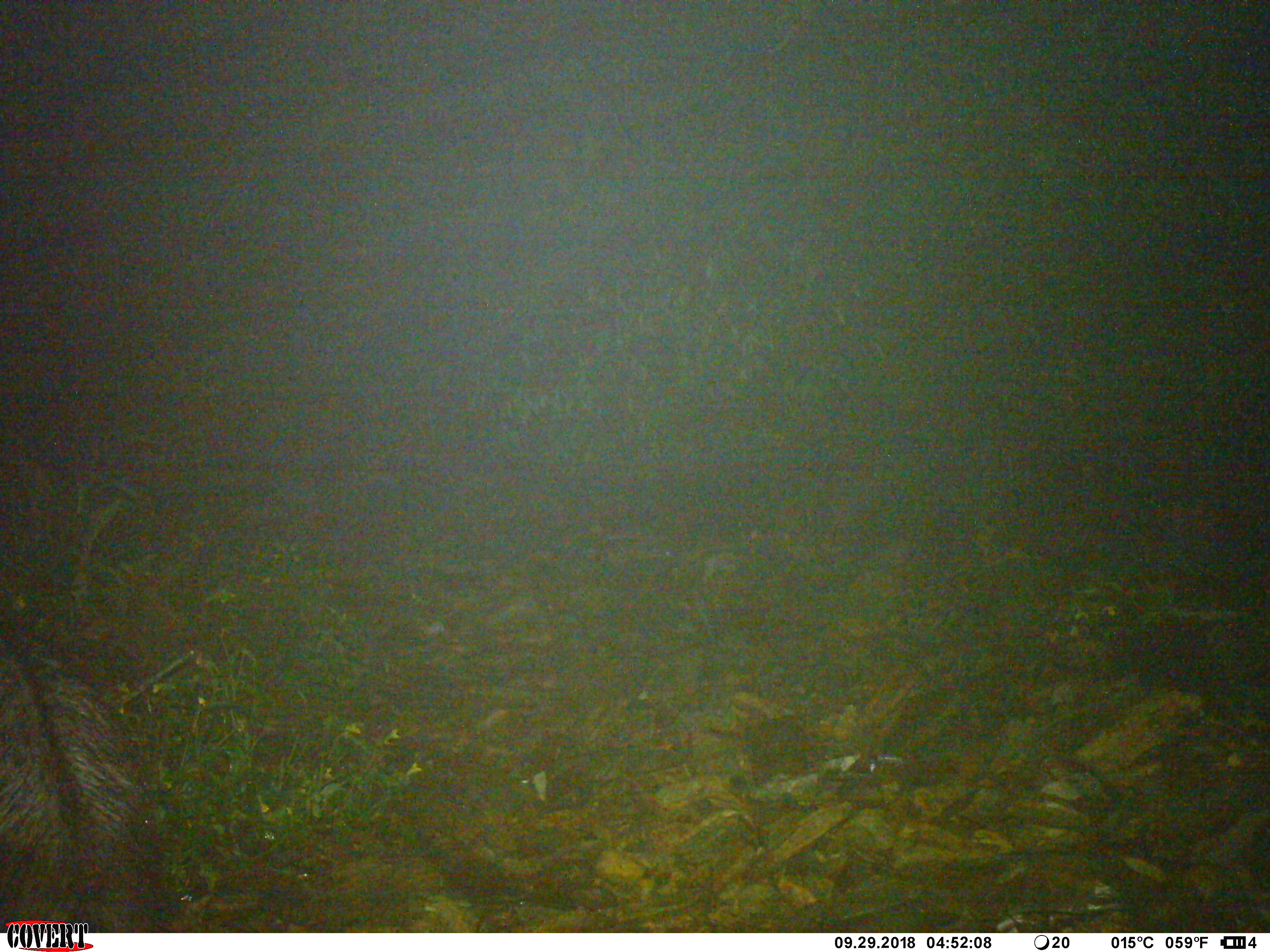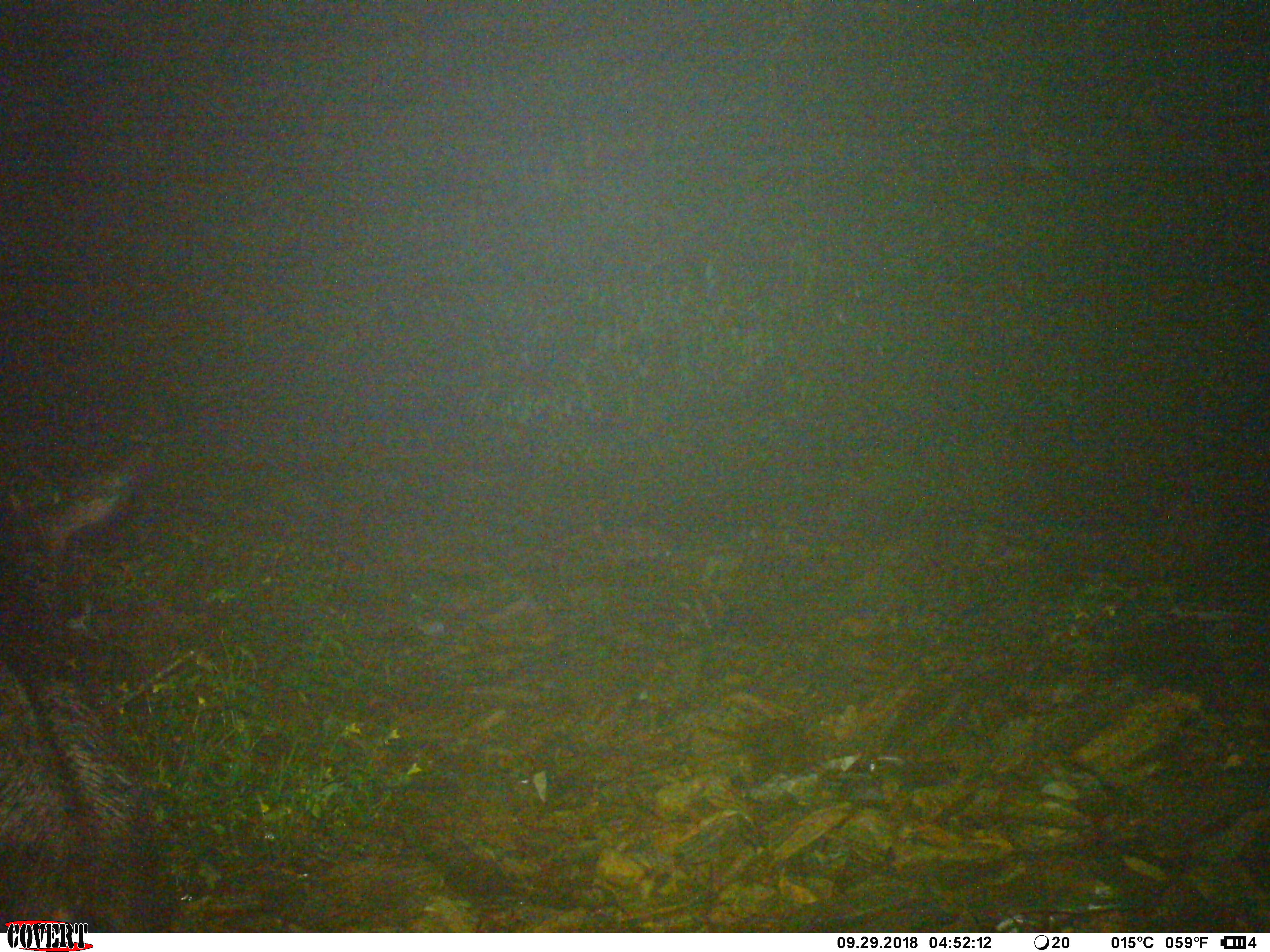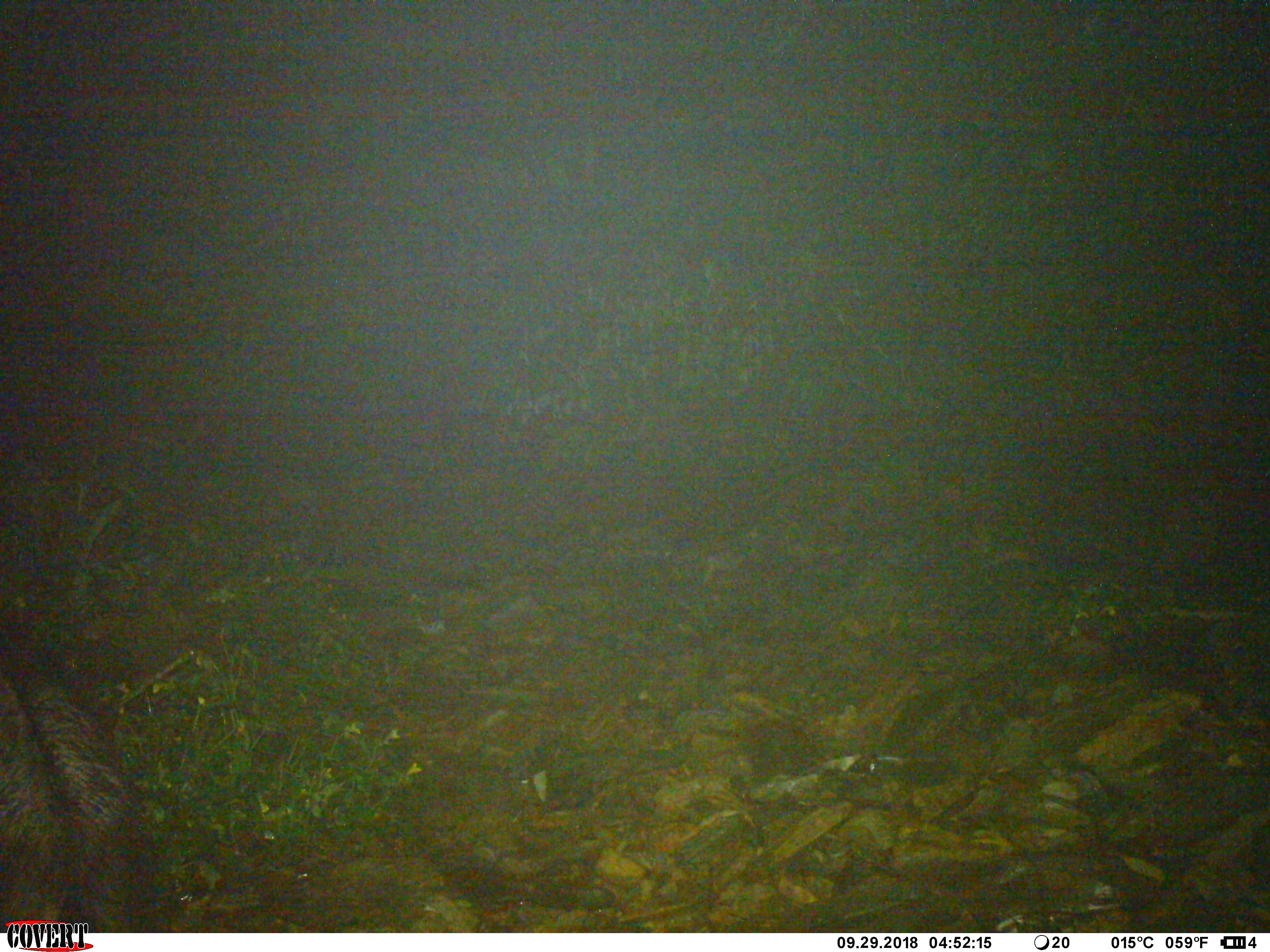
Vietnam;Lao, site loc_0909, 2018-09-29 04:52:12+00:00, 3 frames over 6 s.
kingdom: Animalia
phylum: Chordata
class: Mammalia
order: Artiodactyla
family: Bovidae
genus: Capricornis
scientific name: Capricornis sumatraensis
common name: chinese serow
Chinese serow (Capricornis sumatraensis). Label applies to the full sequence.